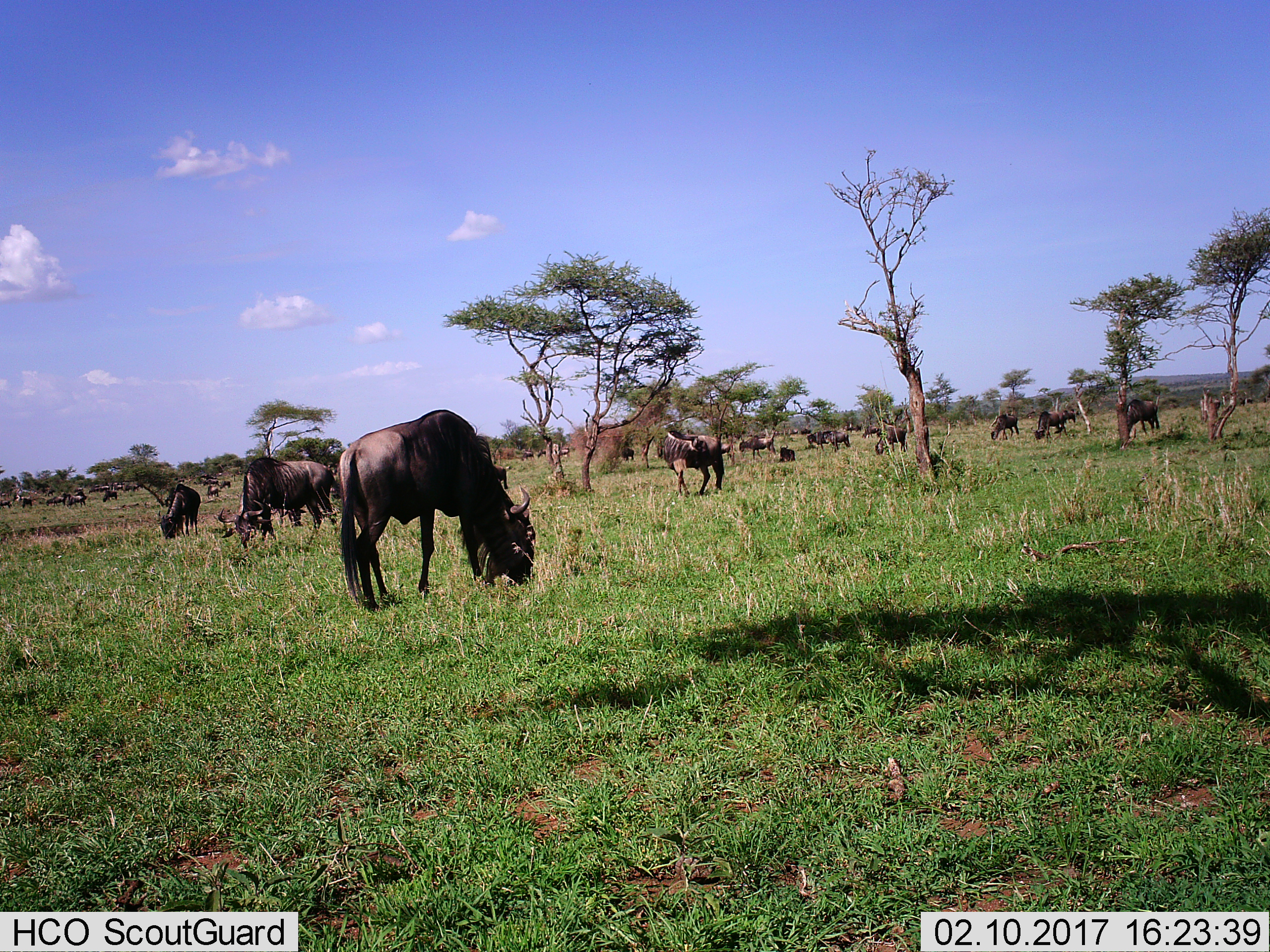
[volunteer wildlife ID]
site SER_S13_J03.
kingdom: Animalia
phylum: Chordata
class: Mammalia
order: Artiodactyla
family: Bovidae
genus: Connochaetes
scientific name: Connochaetes taurinus taurinus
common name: blue wildebeest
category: wildebeestblue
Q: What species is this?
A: Wildebeestblue (blue wildebeest) (Connochaetes taurinus taurinus).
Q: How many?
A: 11-50.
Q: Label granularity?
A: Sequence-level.